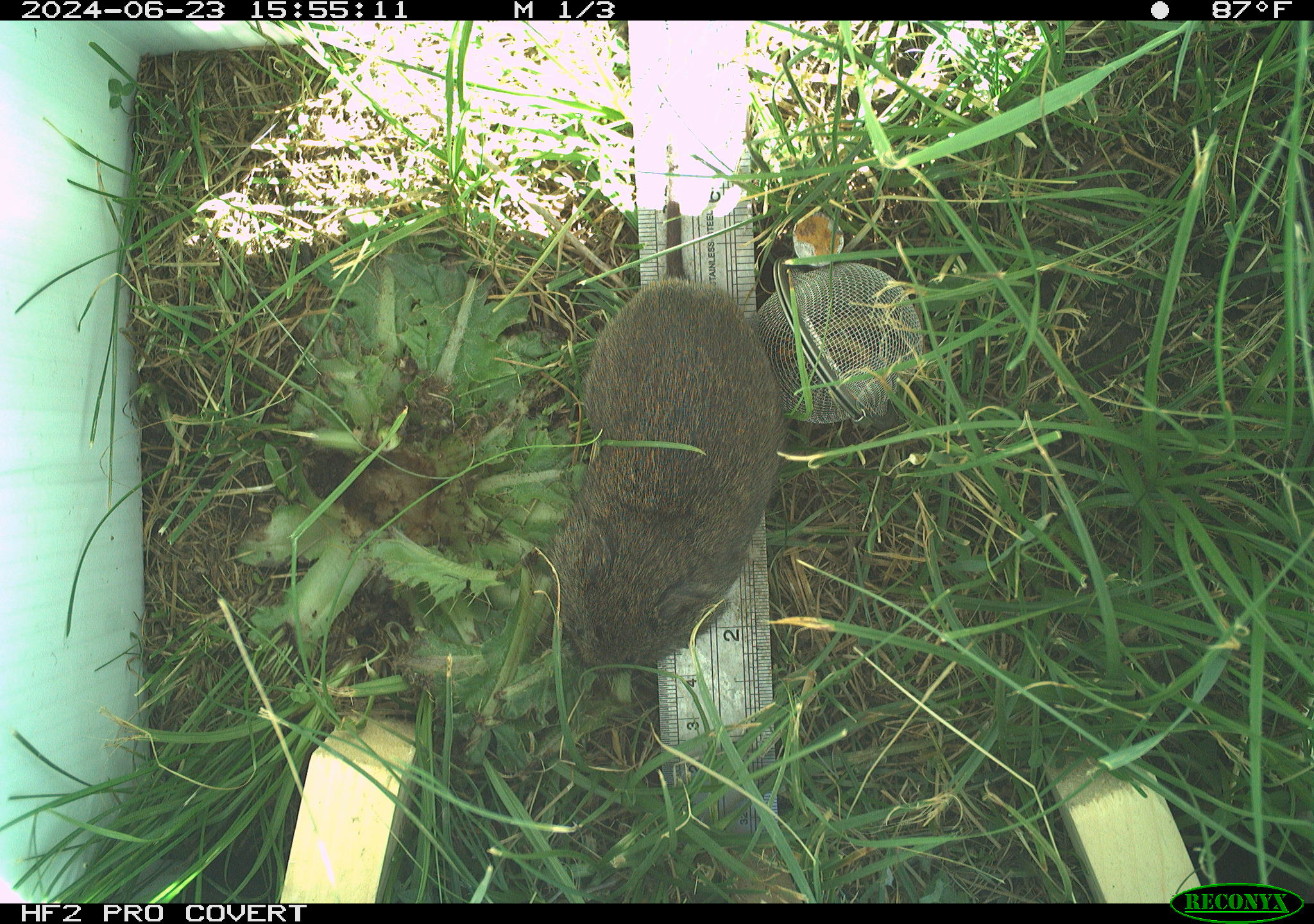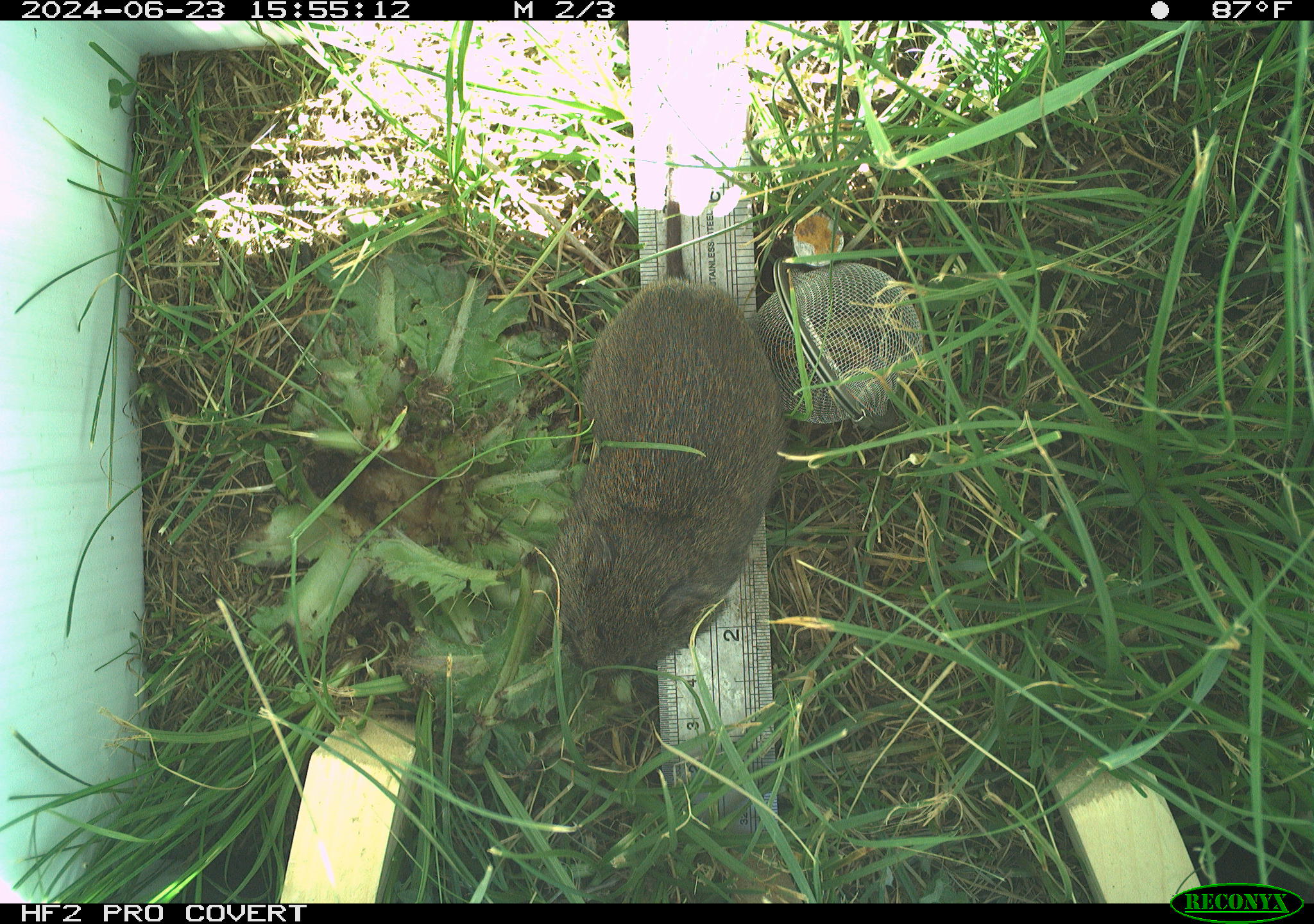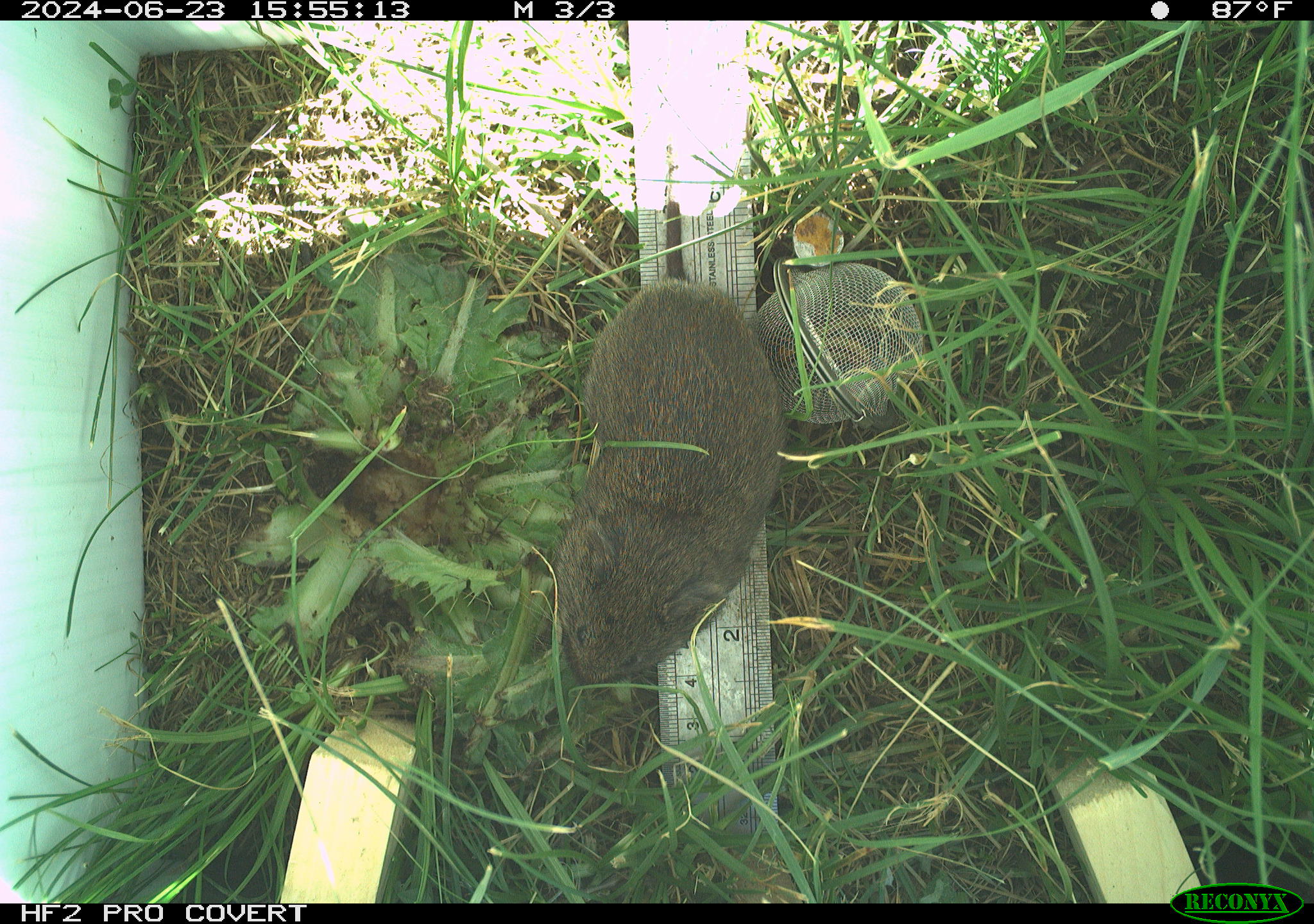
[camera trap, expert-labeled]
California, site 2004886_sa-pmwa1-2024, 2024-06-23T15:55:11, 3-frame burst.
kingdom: Animalia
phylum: Chordata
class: Mammalia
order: Rodentia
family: Cricetidae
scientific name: Arvicolinae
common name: voles, lemmings, and muskrats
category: arvicolinae subfamily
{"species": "arvicolinae subfamily (voles, lemmings, and muskrats) (Arvicolinae)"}